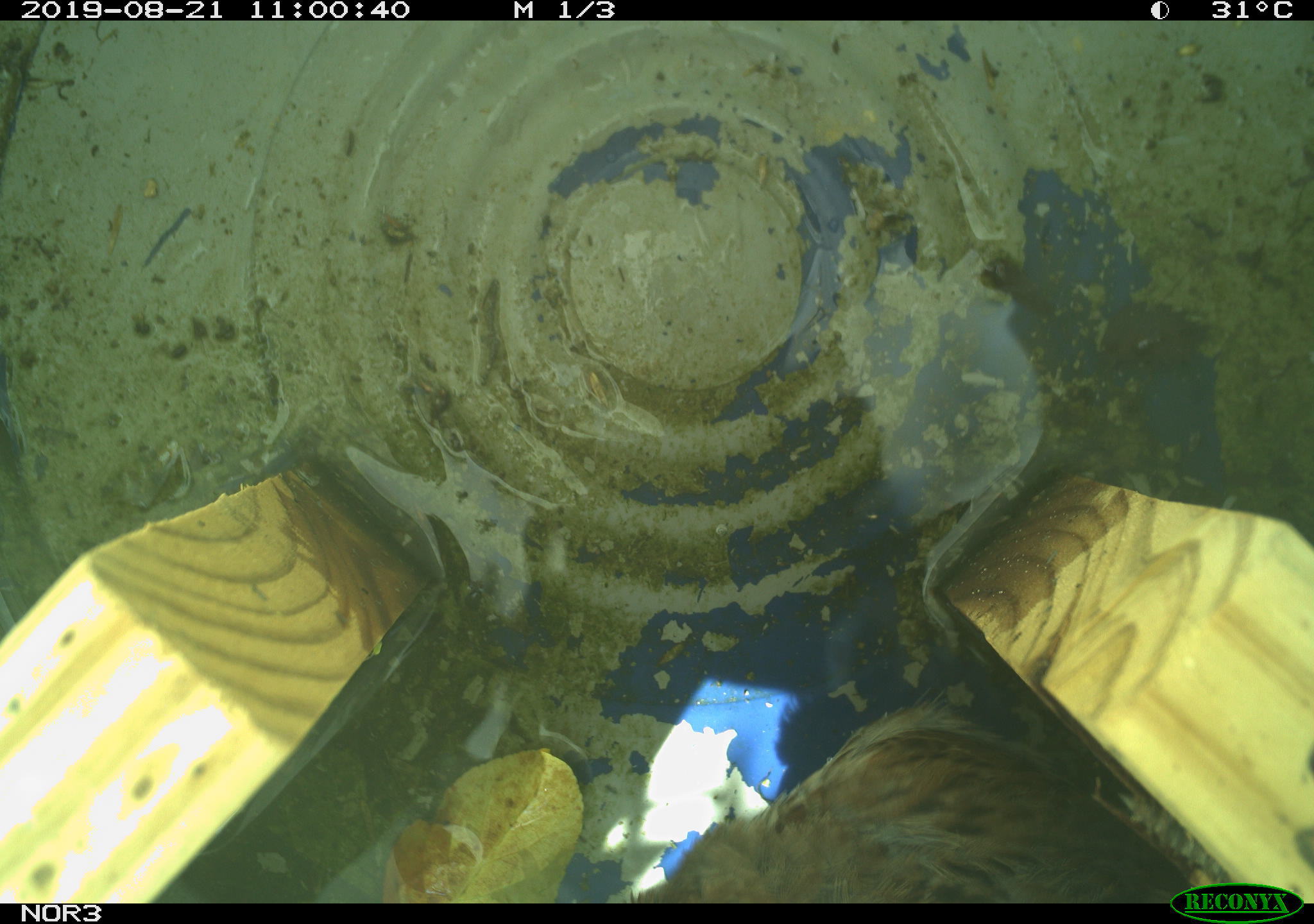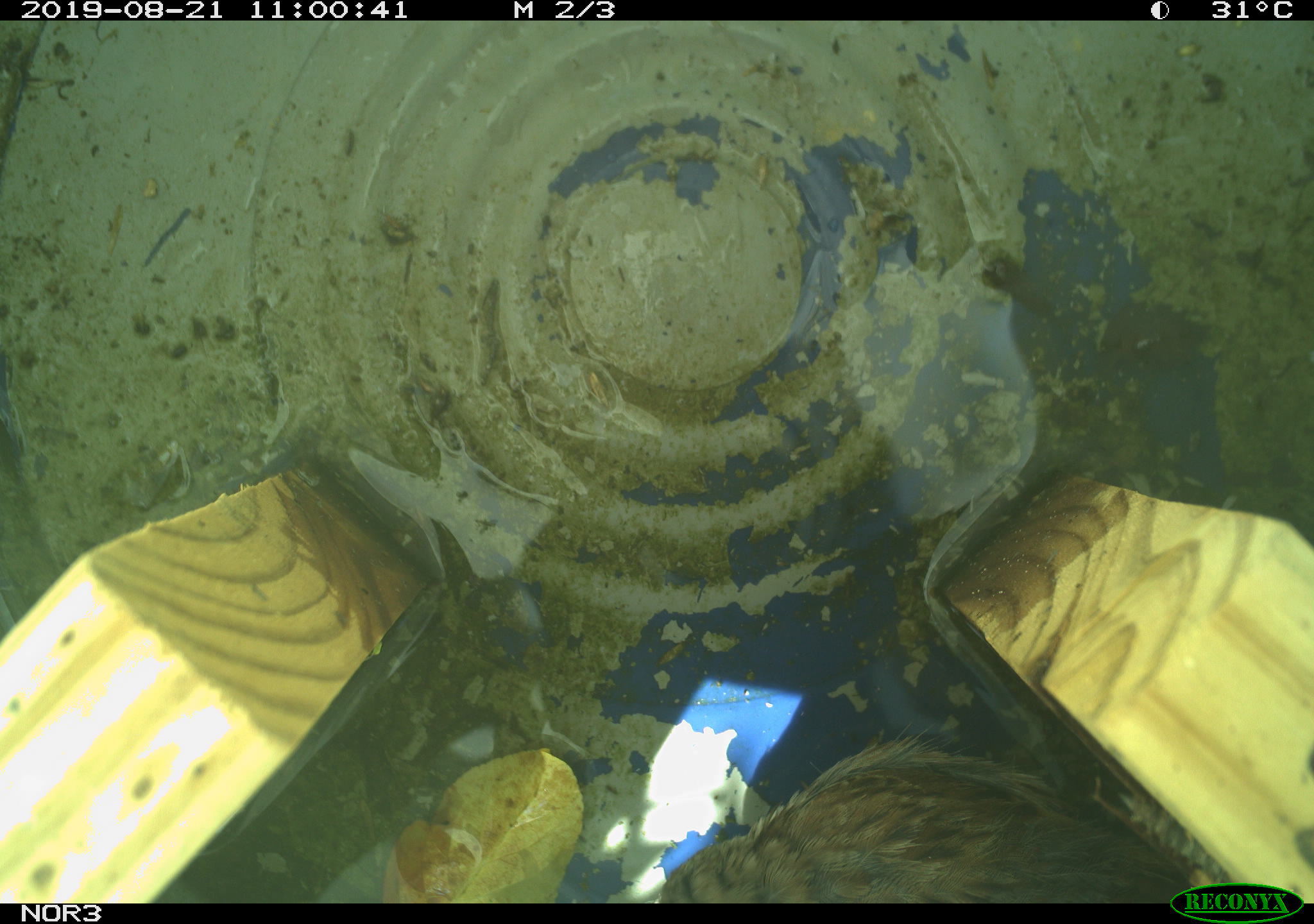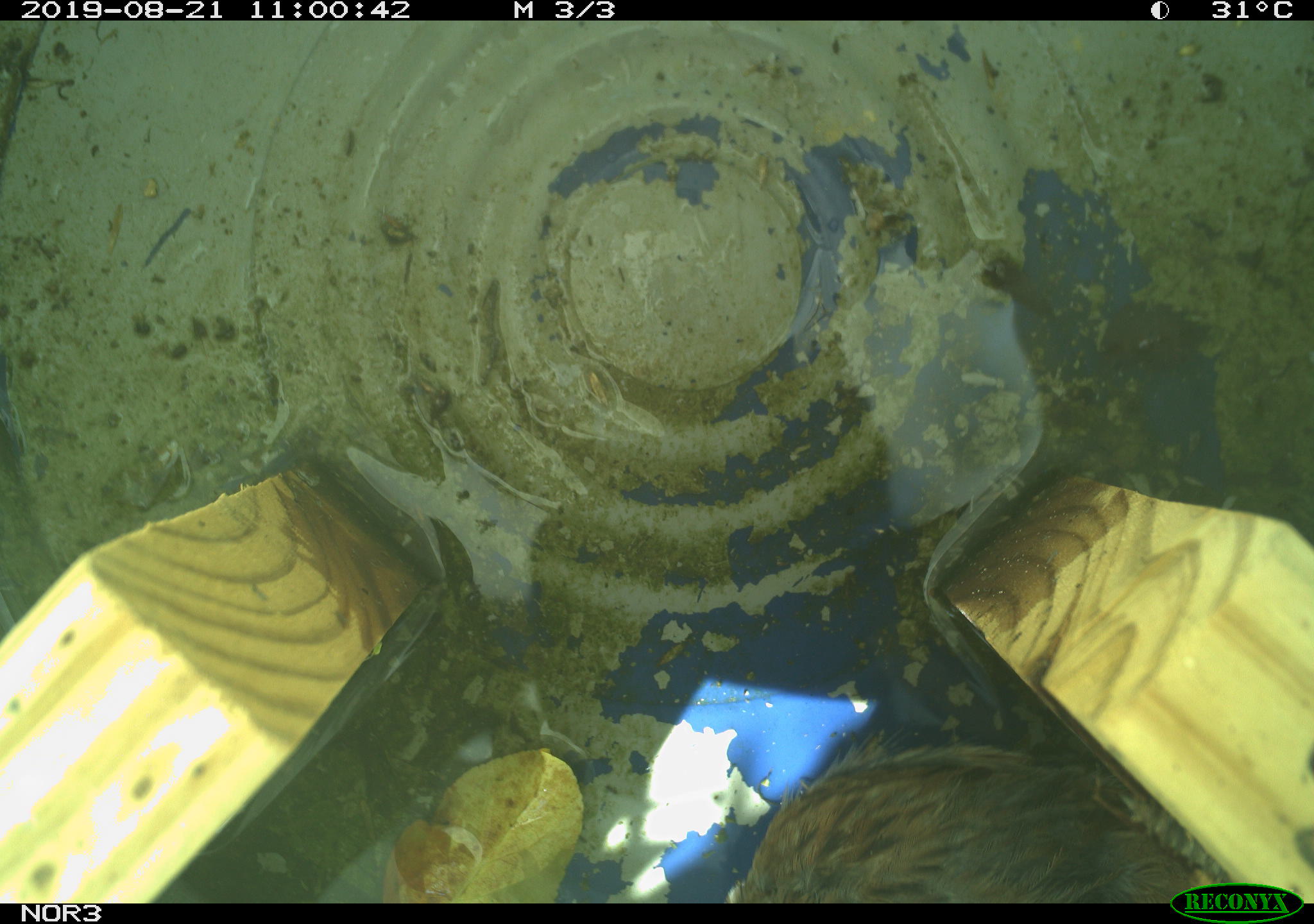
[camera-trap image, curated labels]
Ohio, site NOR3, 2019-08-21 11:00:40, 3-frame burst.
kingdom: Animalia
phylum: Chordata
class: Aves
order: Passeriformes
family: Passerellidae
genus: Melospiza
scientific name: Melospiza melodia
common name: song sparrow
Song sparrow (Melospiza melodia).